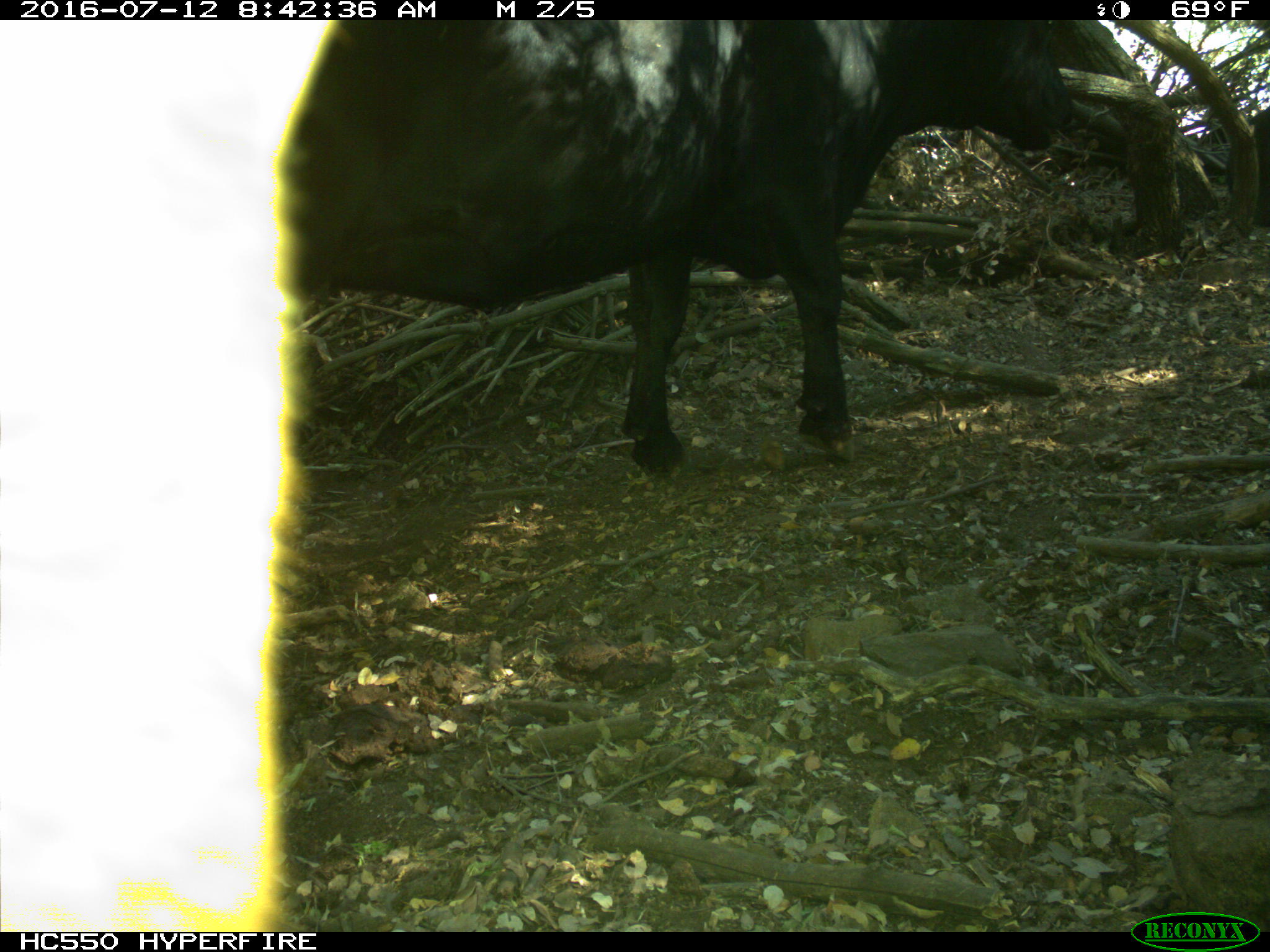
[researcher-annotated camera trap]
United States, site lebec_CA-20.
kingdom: Animalia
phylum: Chordata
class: Mammalia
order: Artiodactyla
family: Bovidae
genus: Bos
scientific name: Bos taurus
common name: domestic cow